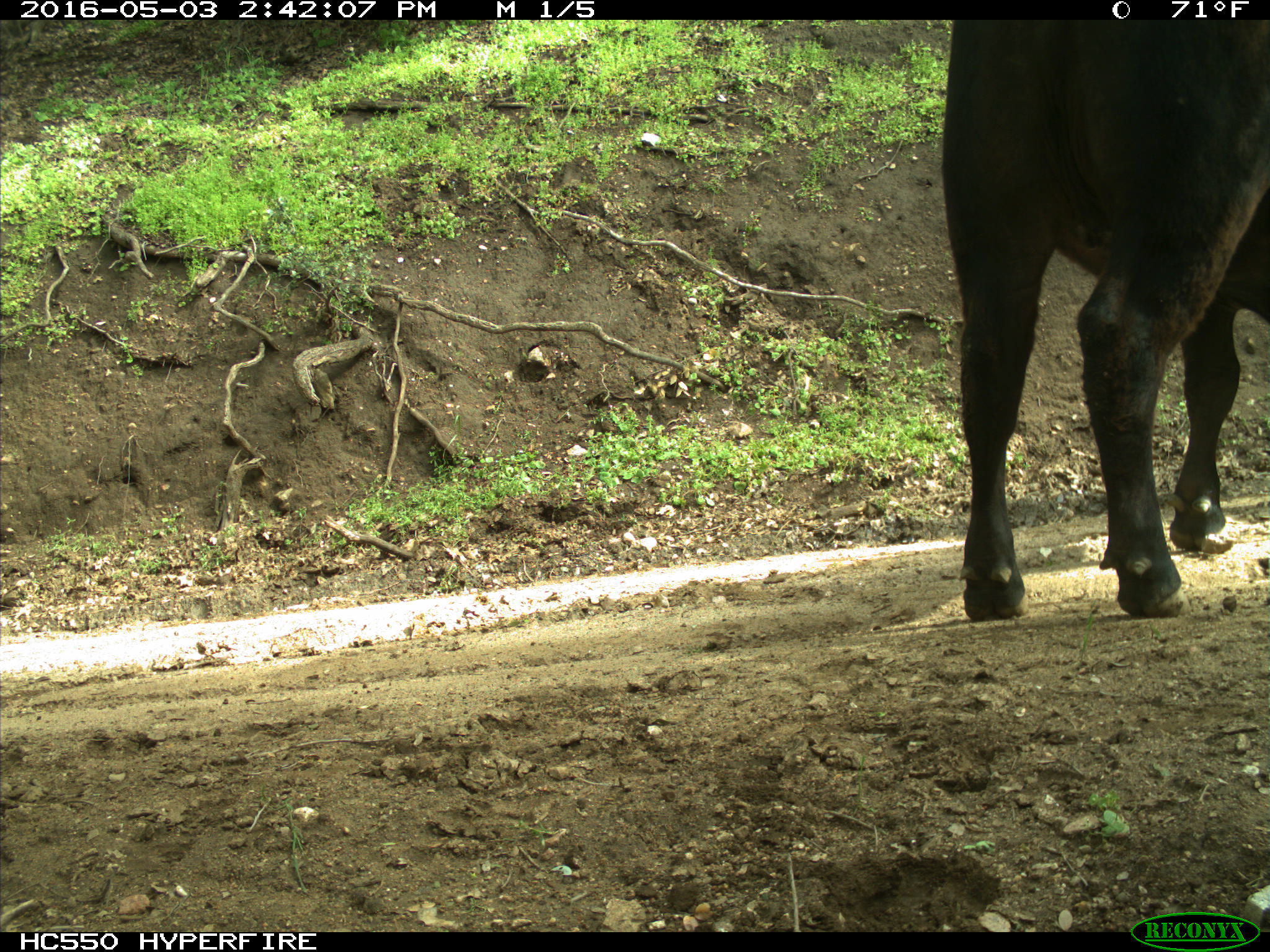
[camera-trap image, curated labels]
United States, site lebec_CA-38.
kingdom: Animalia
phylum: Chordata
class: Mammalia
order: Artiodactyla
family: Bovidae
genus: Bos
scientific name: Bos taurus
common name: domestic cow